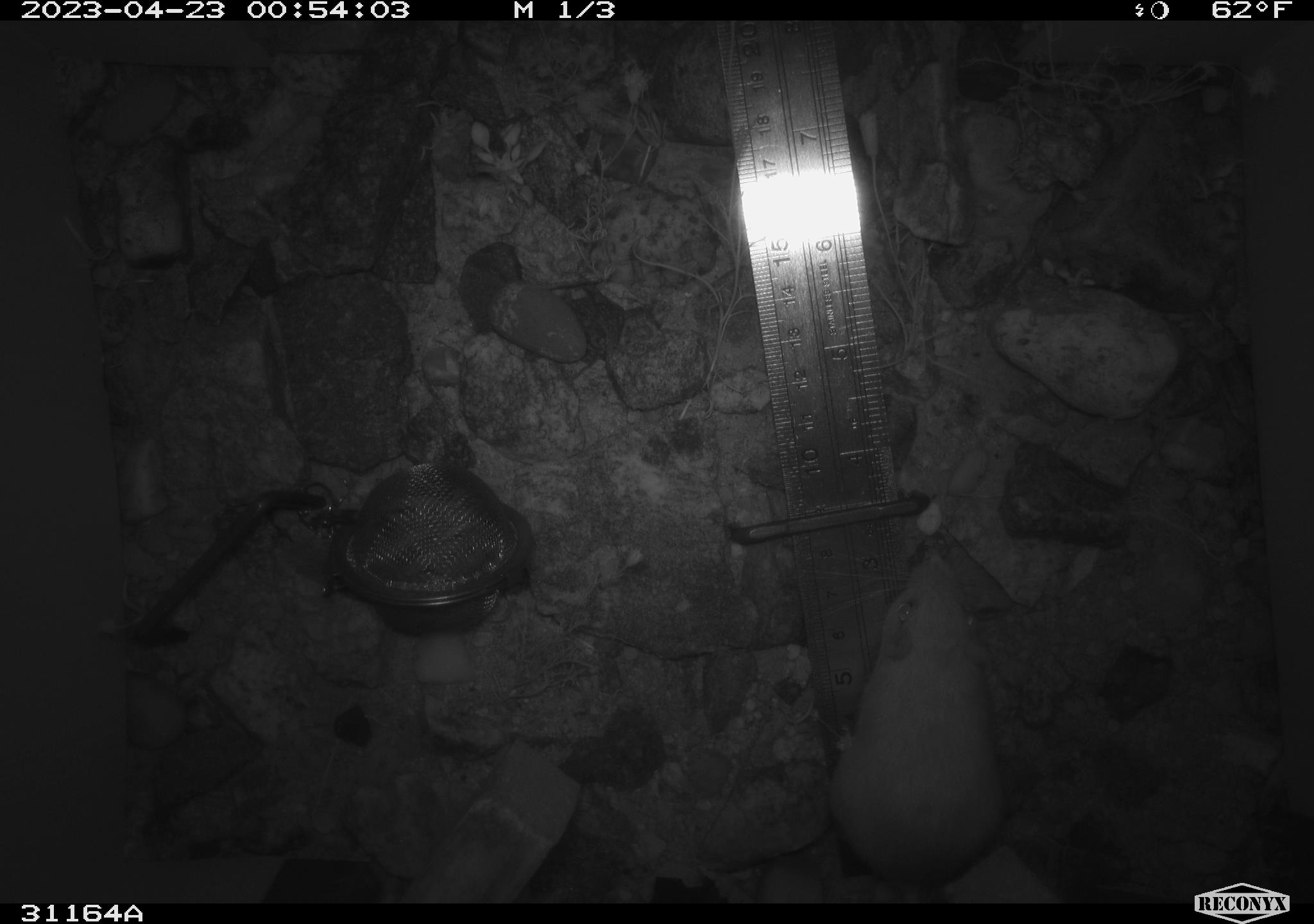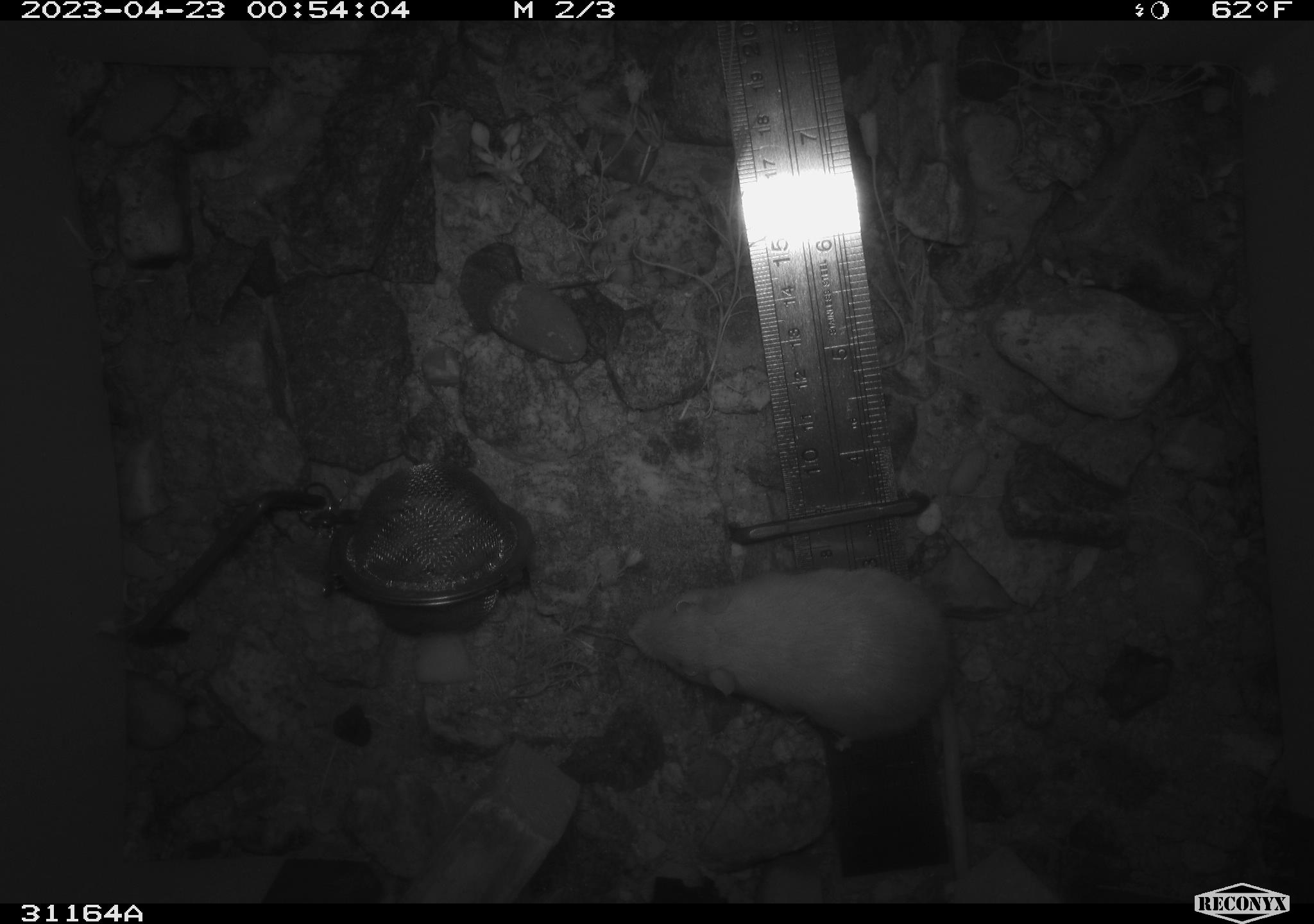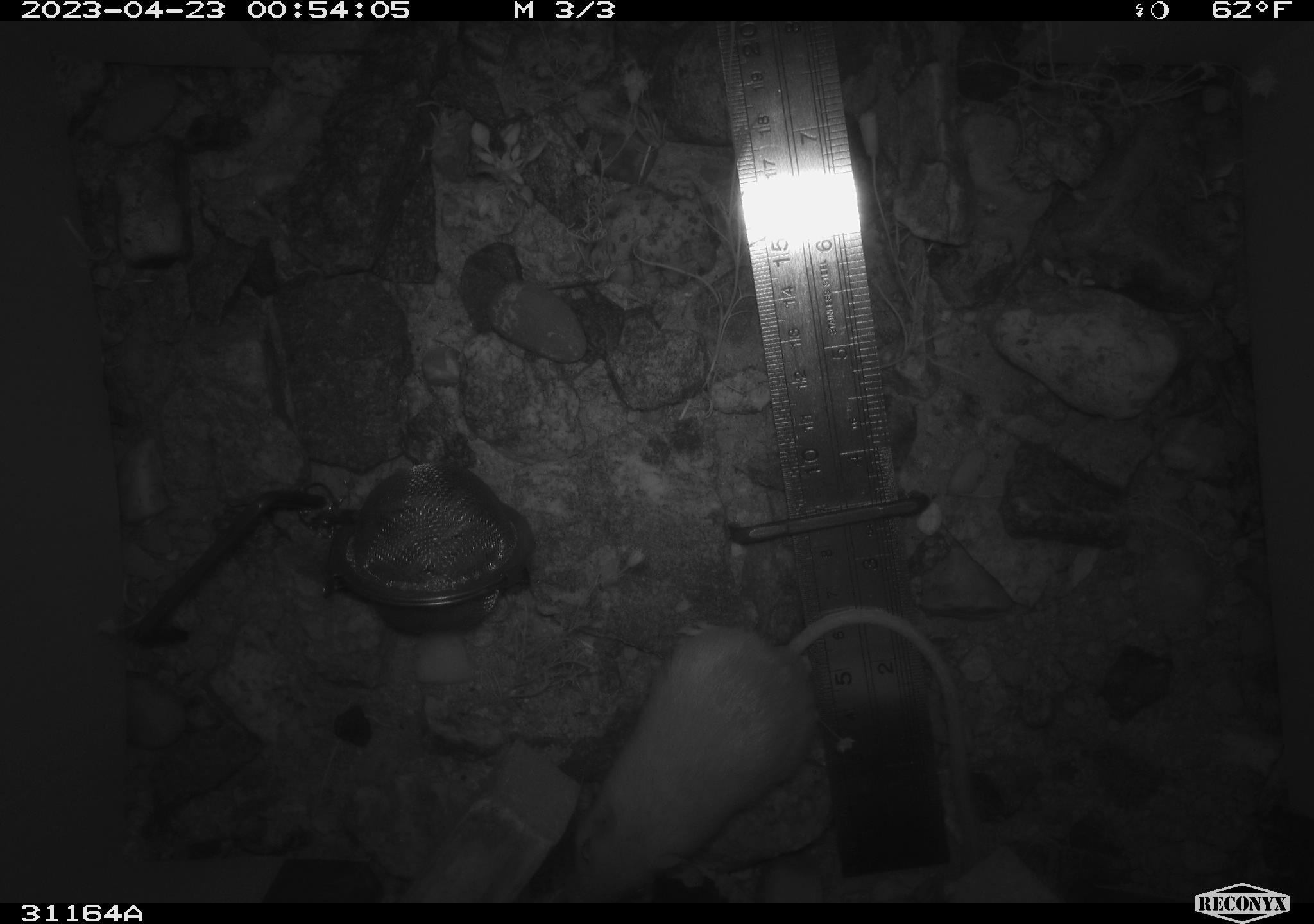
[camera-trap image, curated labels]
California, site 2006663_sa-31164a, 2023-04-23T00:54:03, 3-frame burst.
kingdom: Animalia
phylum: Chordata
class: Mammalia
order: Rodentia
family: Heteromyidae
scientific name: Heteromyidae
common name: kangaroo rats and pocket mice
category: heteromyidae family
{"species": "heteromyidae family (kangaroo rats and pocket mice) (Heteromyidae)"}